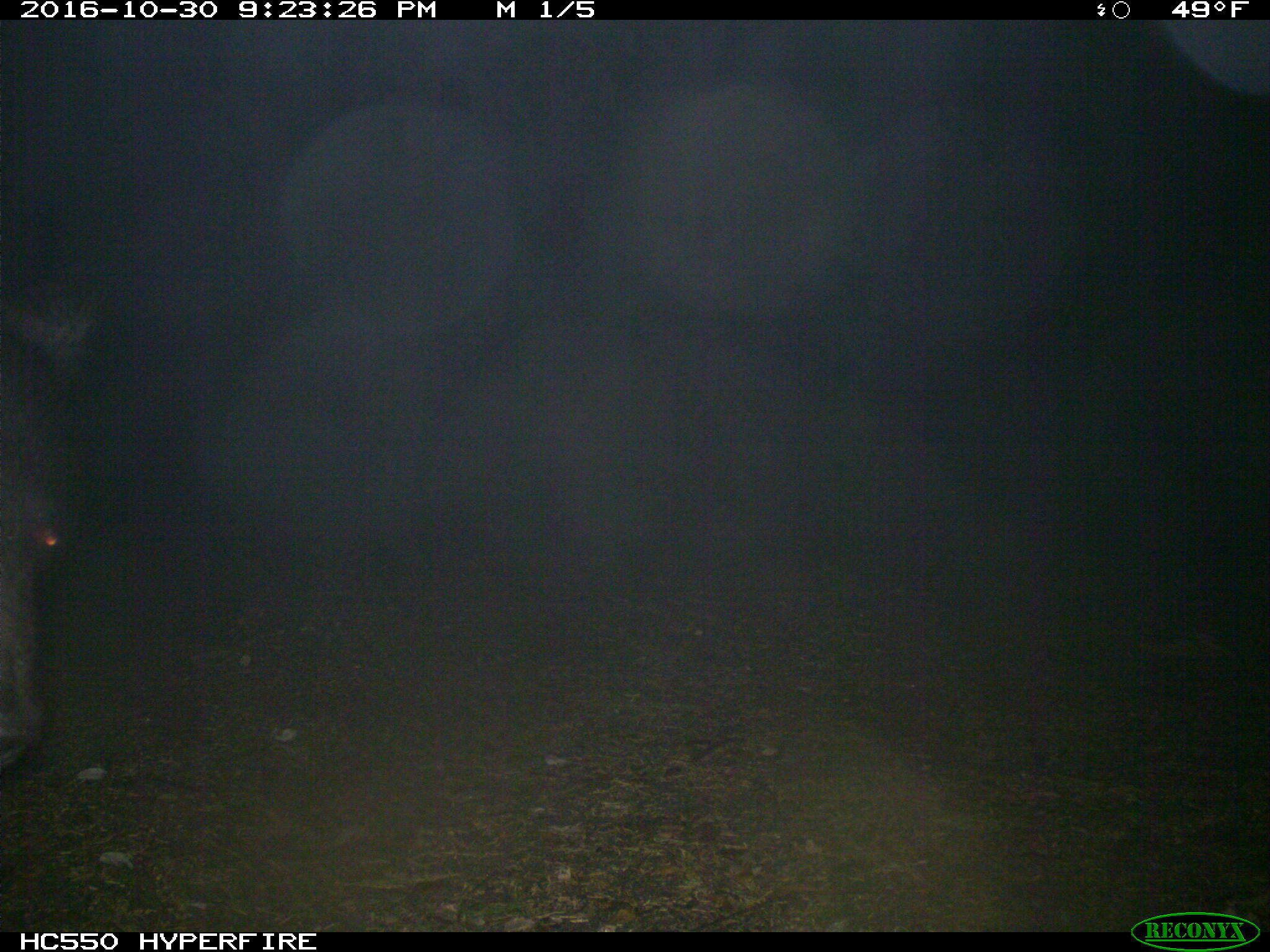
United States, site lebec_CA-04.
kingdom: Animalia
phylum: Chordata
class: Mammalia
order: Carnivora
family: Ursidae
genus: Ursus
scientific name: Ursus americanus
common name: american black bear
Ursus americanus (american black bear).